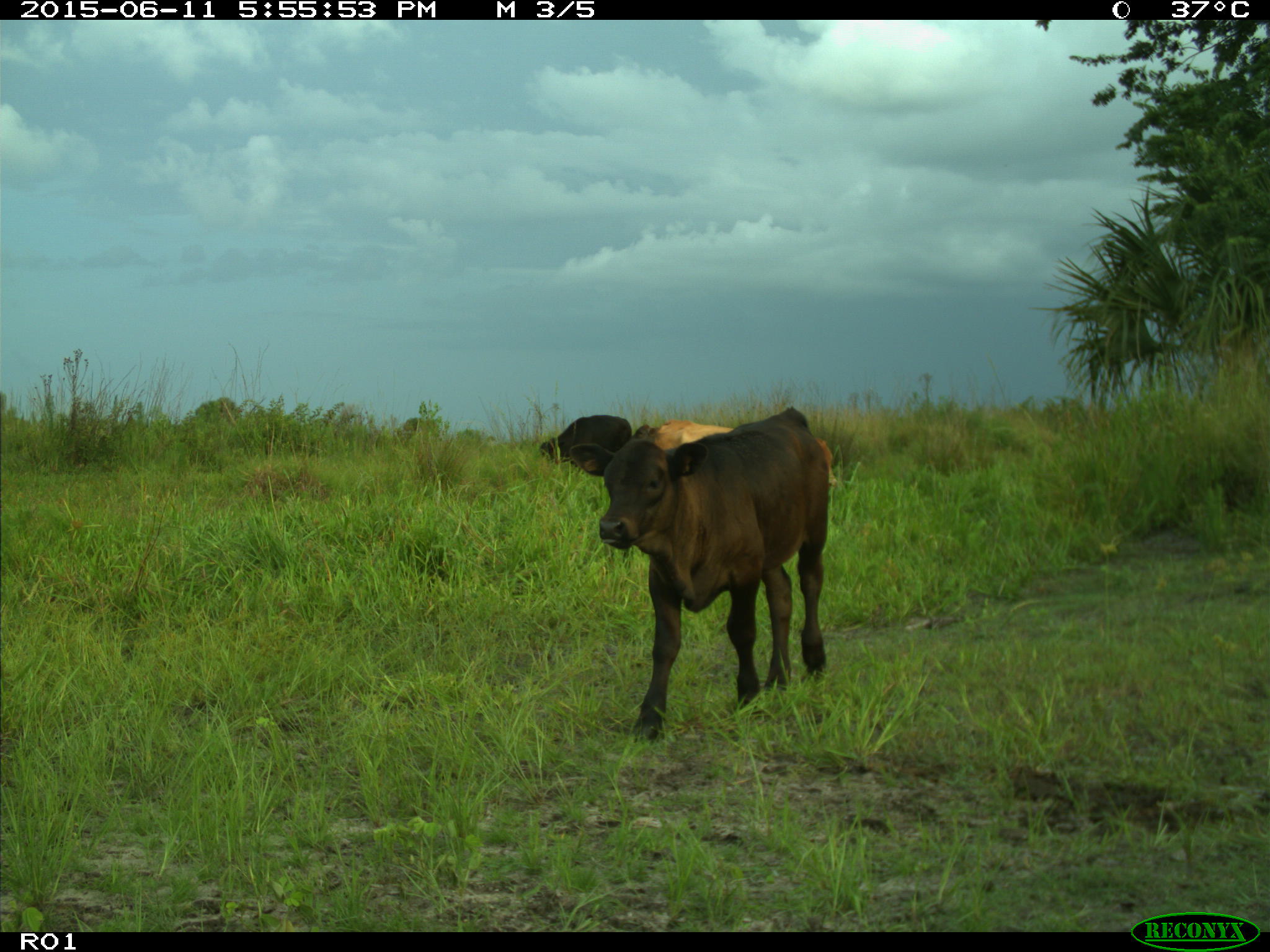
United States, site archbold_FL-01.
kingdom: Animalia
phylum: Chordata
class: Mammalia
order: Artiodactyla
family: Bovidae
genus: Bos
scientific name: Bos taurus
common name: domestic cow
Bos taurus (domestic cow).